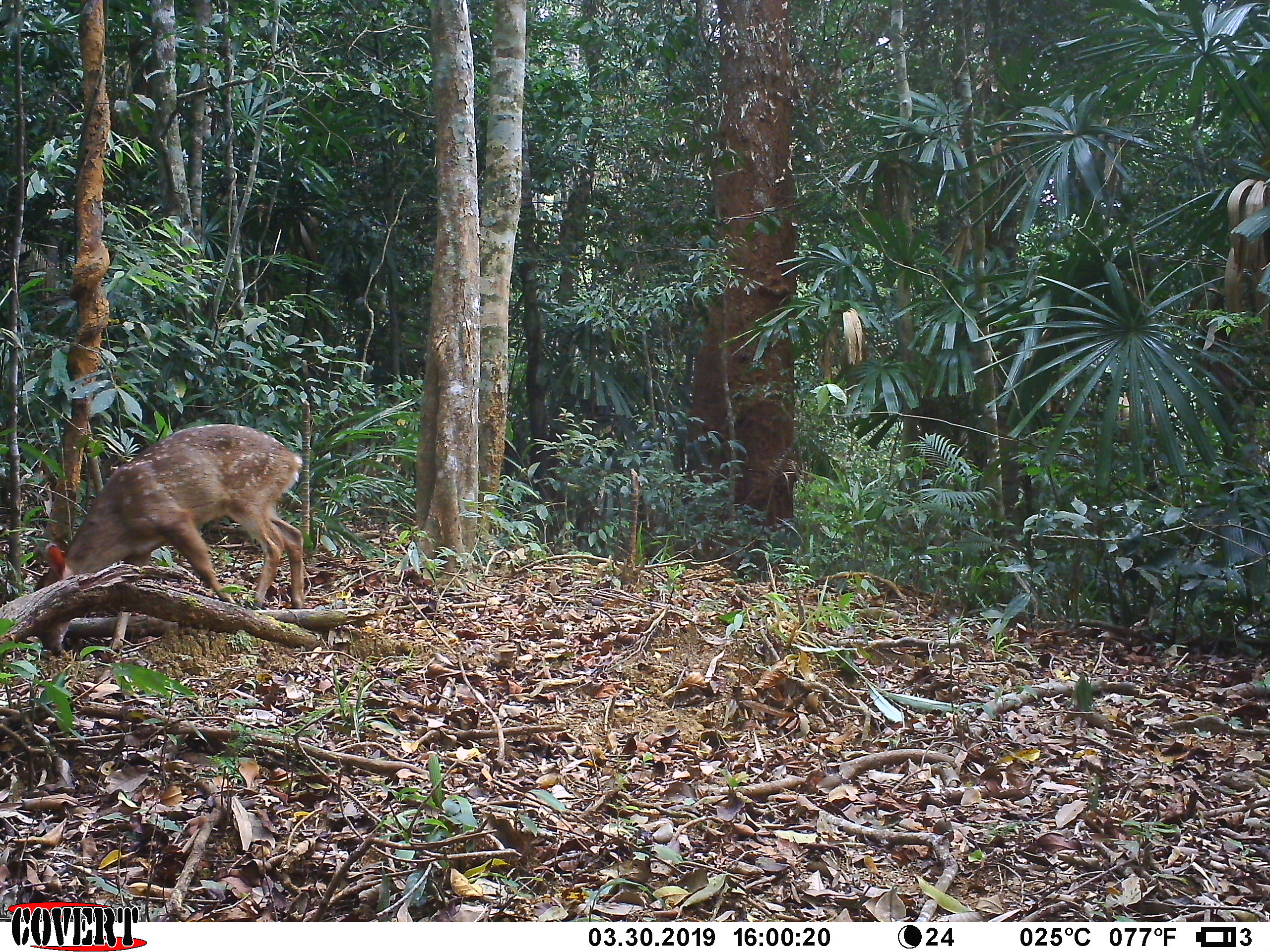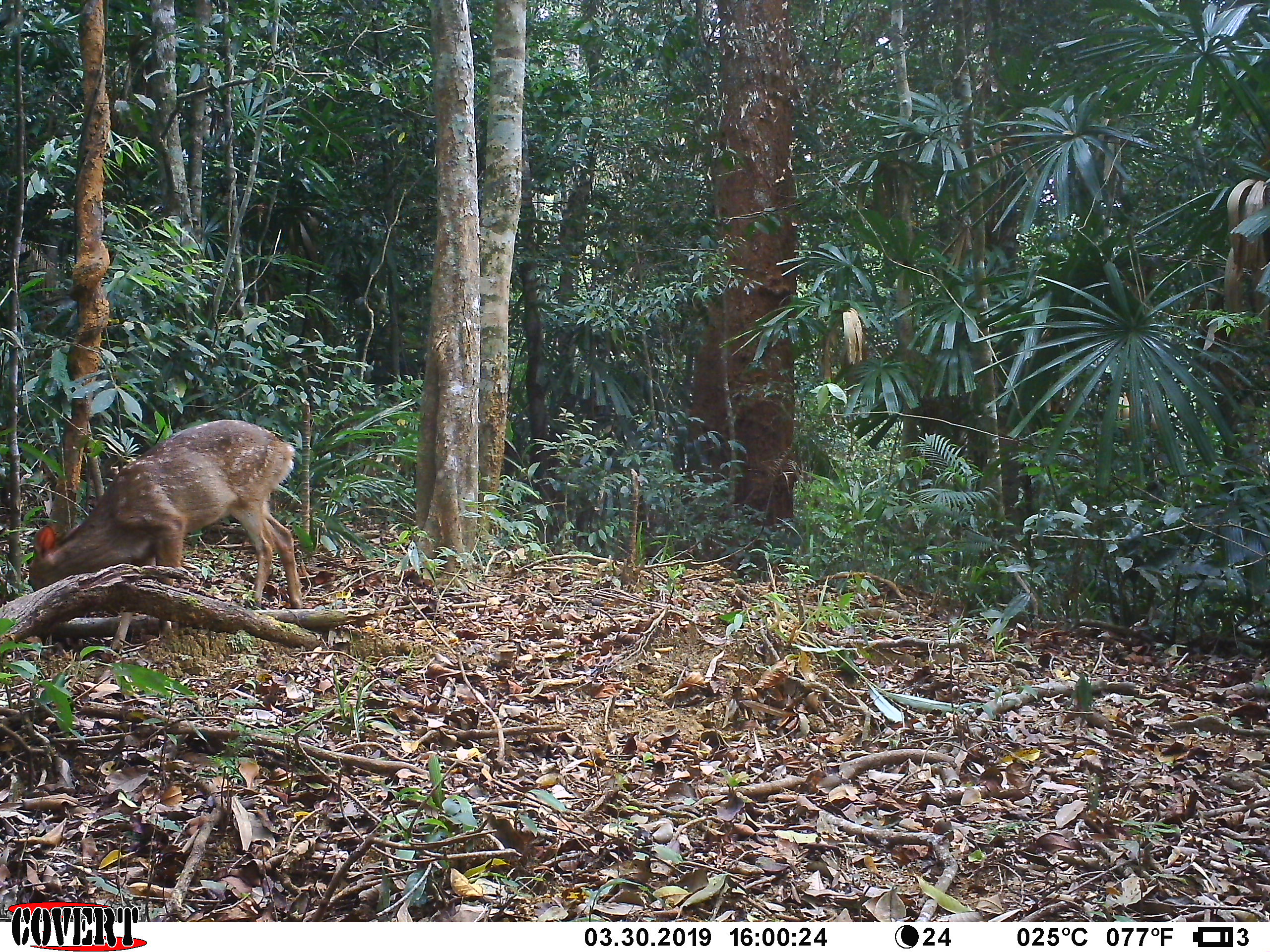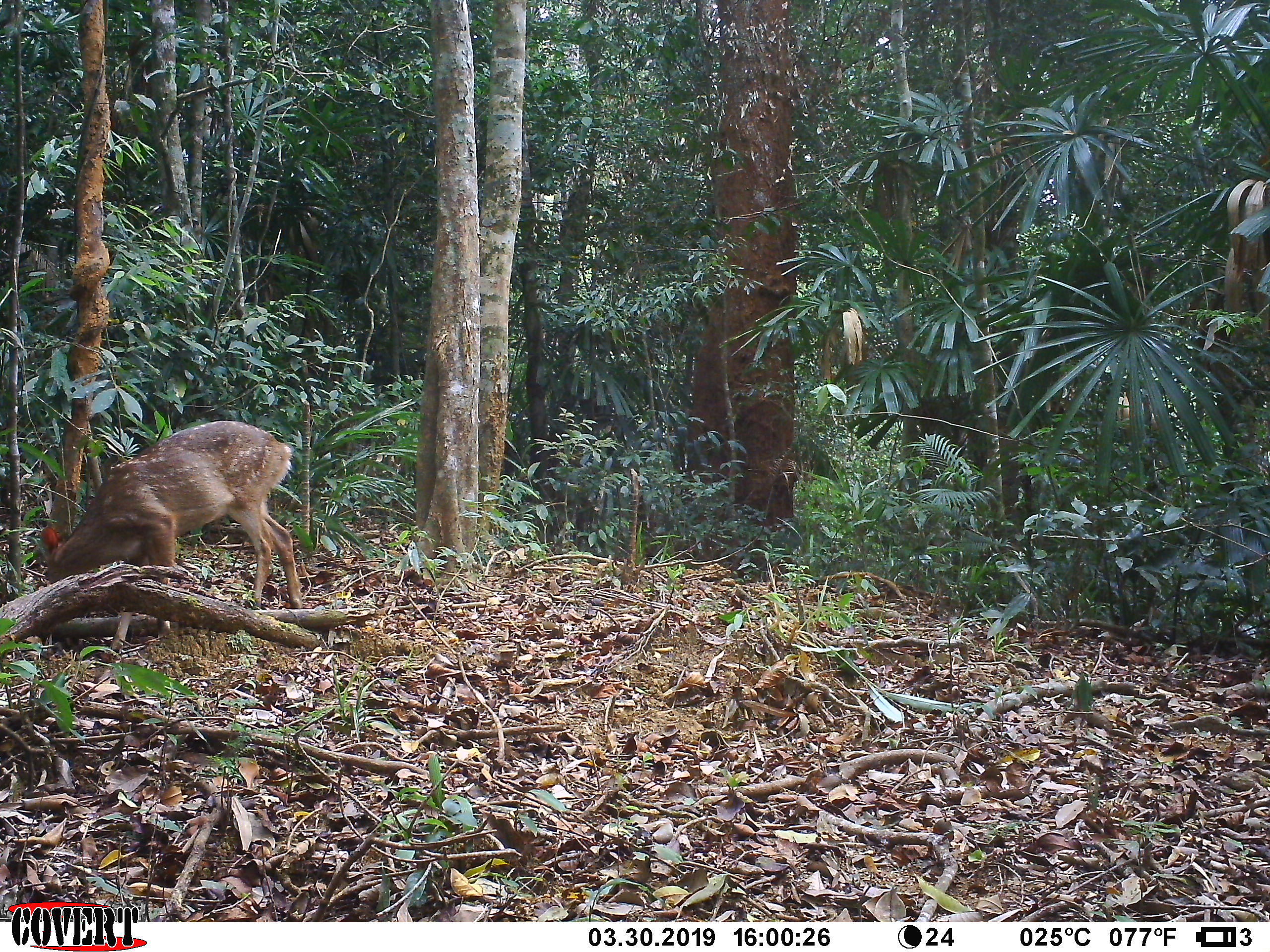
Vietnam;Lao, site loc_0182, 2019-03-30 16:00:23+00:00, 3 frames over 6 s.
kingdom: Animalia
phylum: Chordata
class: Mammalia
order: Artiodactyla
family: Cervidae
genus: Muntiacus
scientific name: Muntiacus vuquangensis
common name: large-antlered muntjac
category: large antlered muntjac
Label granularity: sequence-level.